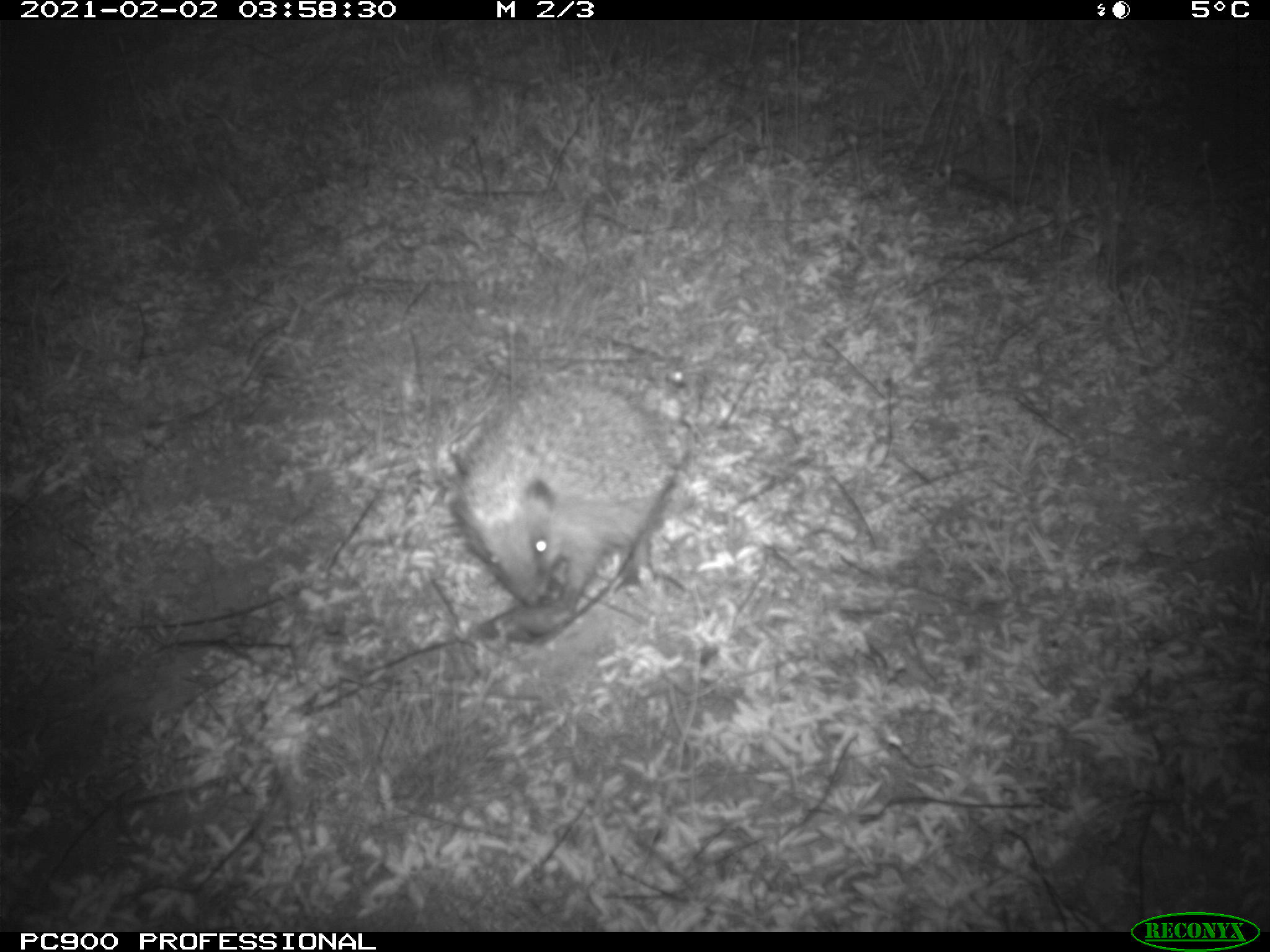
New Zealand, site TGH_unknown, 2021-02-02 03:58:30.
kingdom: Animalia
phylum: Chordata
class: Mammalia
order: Eulipotyphla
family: Erinaceidae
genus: Erinaceus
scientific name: Erinaceus europaeus europaeus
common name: european hedgehog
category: hedgehog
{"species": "hedgehog (european hedgehog) (Erinaceus europaeus europaeus)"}